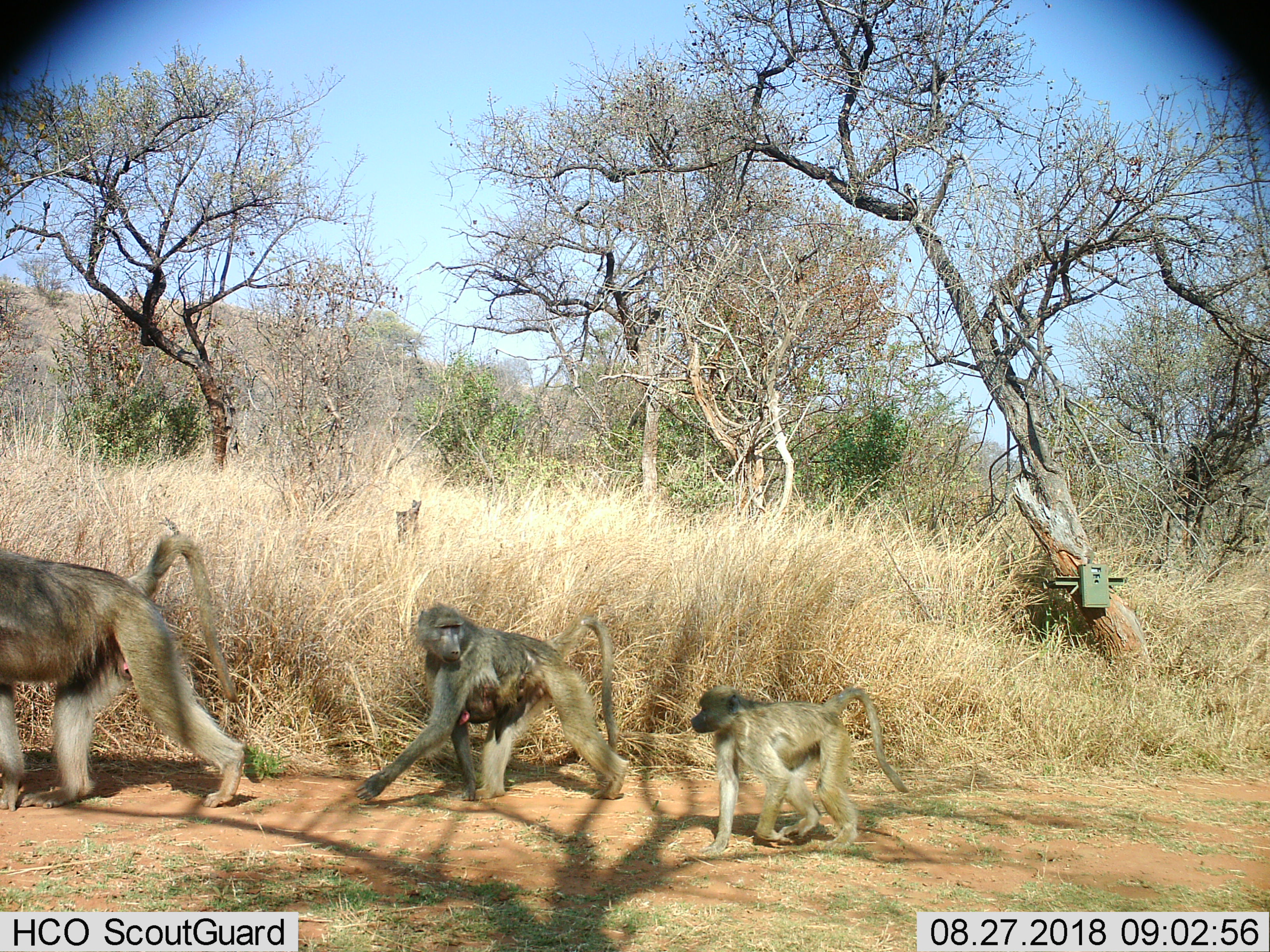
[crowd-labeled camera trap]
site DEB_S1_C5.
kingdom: Animalia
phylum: Chordata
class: Mammalia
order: Primates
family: Cercopithecidae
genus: Papio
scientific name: Papio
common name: baboon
Baboon (Papio), count 4. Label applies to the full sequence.